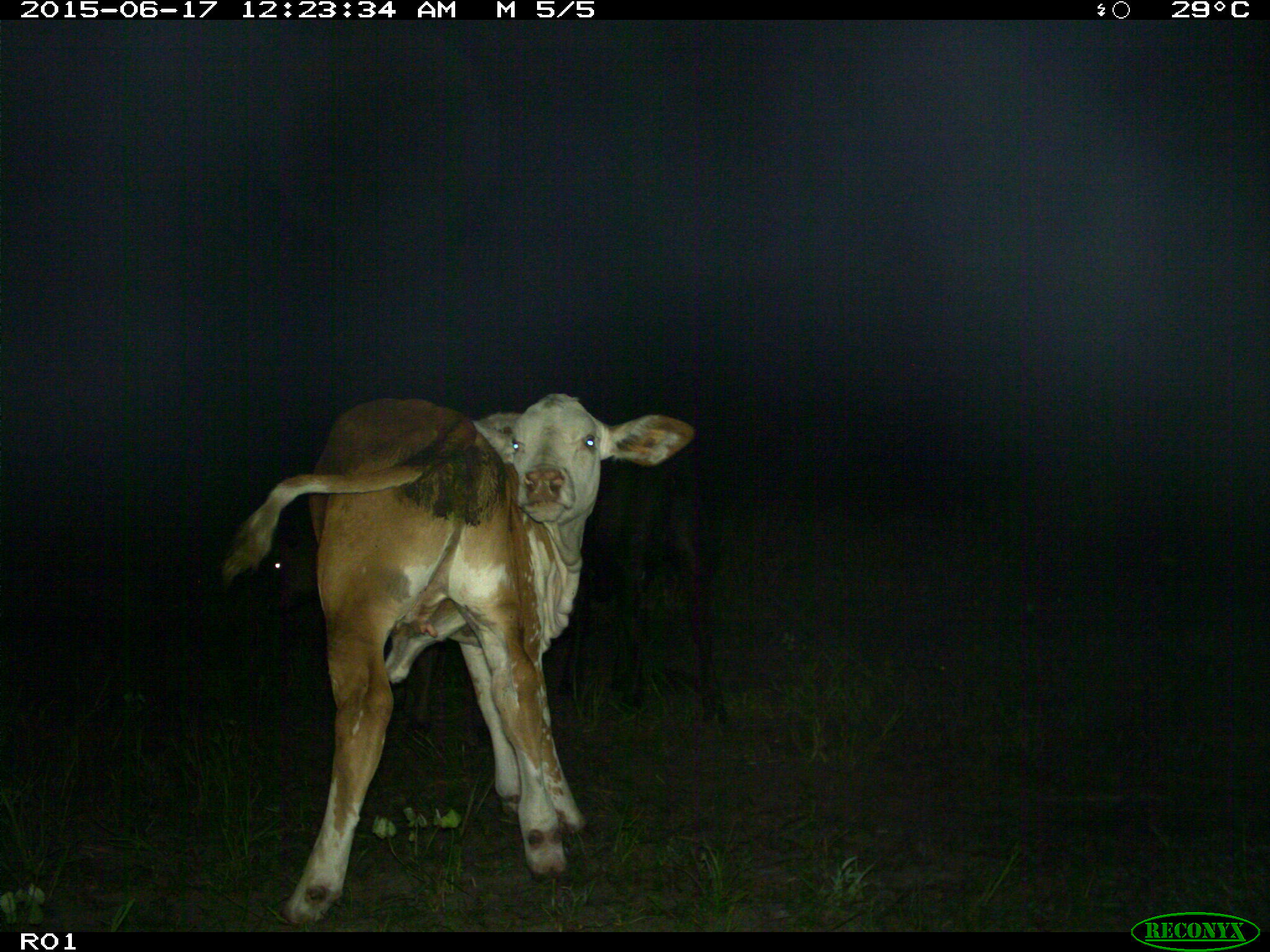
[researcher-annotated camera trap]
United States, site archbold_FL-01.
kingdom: Animalia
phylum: Chordata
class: Mammalia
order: Artiodactyla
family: Bovidae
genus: Bos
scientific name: Bos taurus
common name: domestic cow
Bos taurus (domestic cow).